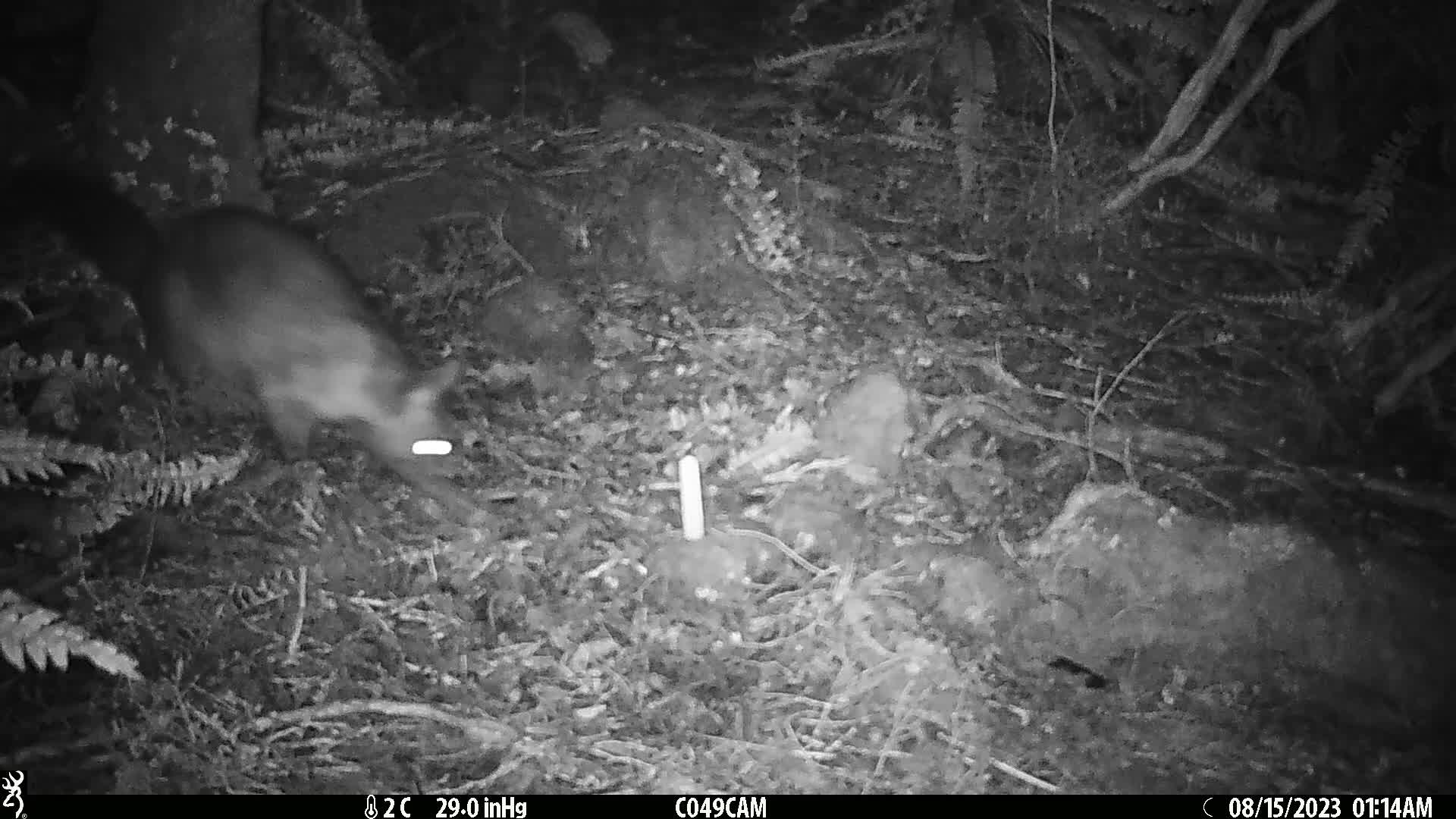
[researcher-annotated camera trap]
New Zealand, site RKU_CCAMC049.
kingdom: Animalia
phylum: Chordata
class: Mammalia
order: Diprotodontia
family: Phalangeridae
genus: Trichosurus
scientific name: Trichosurus vulpecula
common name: common brushtail possum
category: possum